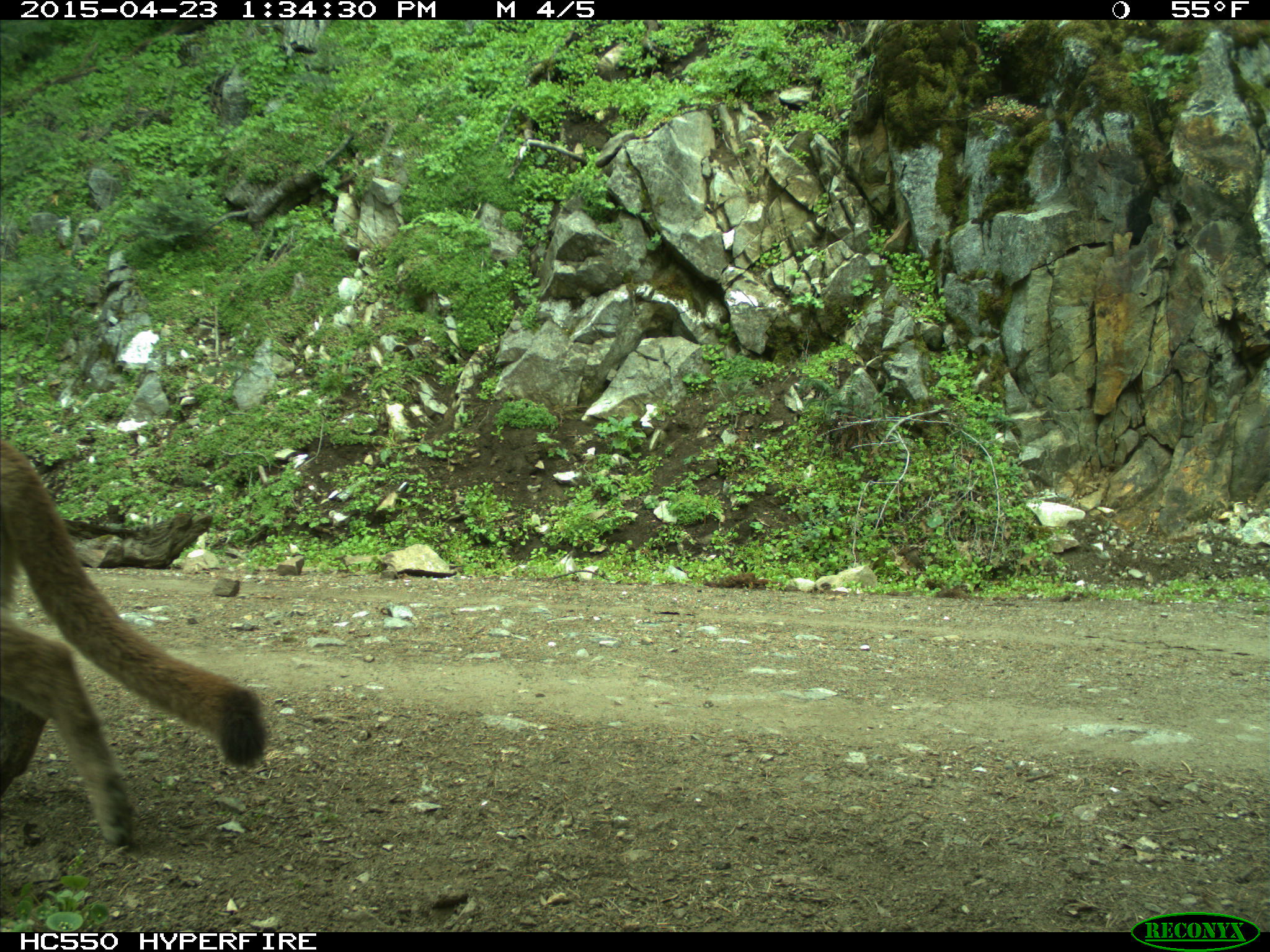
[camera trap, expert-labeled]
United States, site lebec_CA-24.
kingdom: Animalia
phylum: Chordata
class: Mammalia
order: Carnivora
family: Felidae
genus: Puma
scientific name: Puma concolor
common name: mountain lion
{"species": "Puma concolor (mountain lion)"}